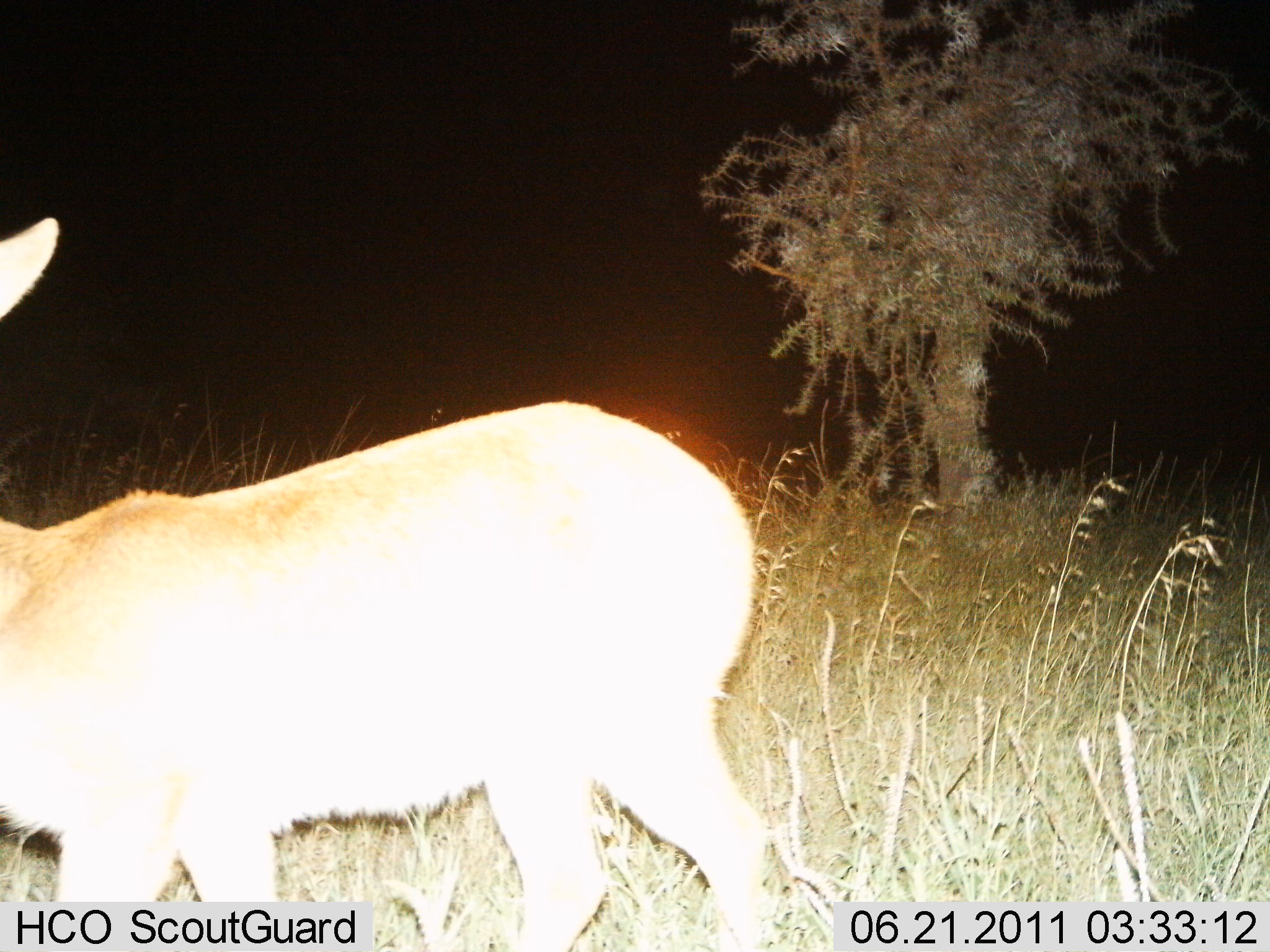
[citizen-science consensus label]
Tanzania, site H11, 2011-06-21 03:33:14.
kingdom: Animalia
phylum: Chordata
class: Mammalia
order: Artiodactyla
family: Bovidae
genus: Redunca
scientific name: Redunca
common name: reedbuck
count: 1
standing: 82%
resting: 0%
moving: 18%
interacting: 0%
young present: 0%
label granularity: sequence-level